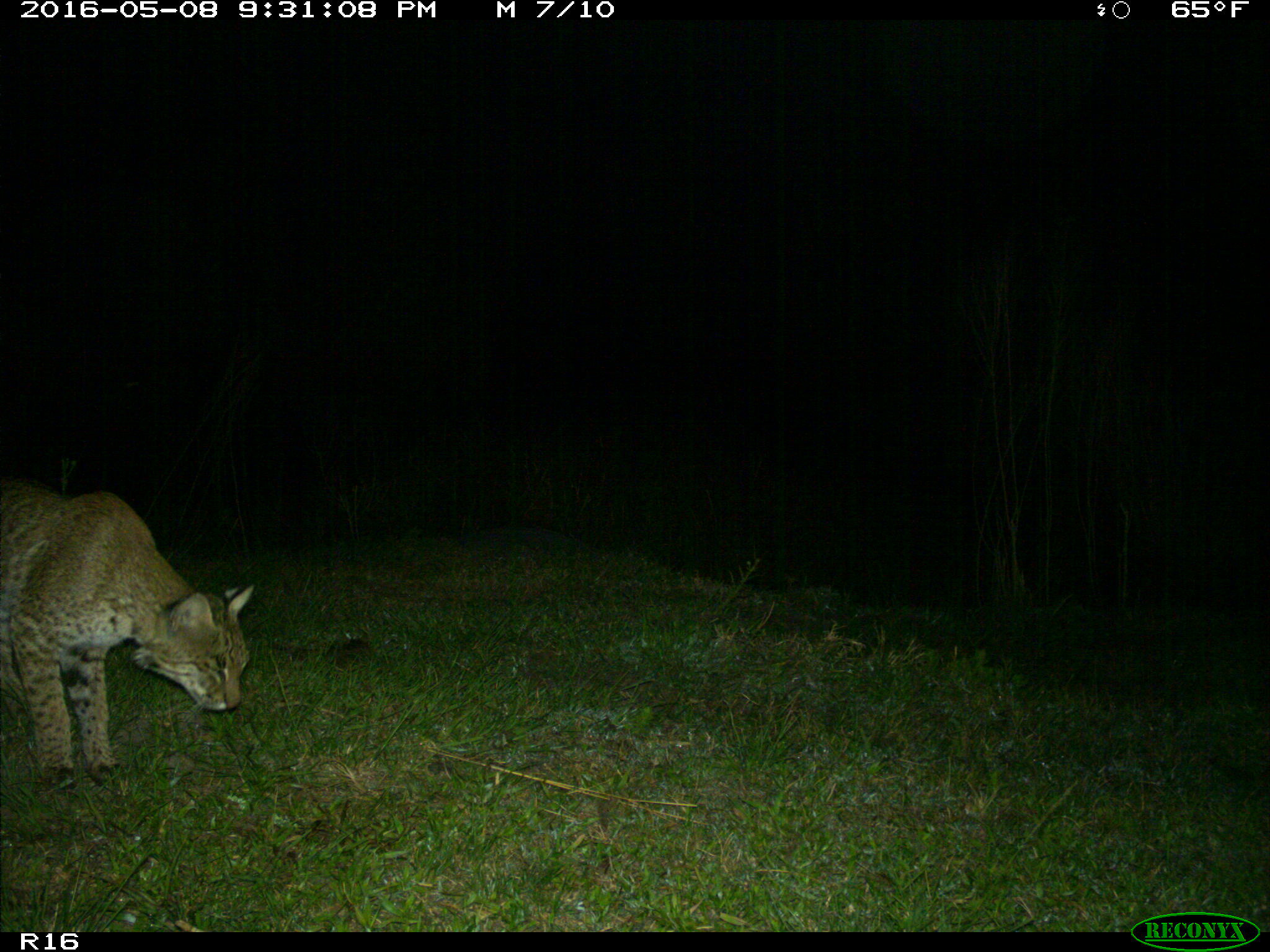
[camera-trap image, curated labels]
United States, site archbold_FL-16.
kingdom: Animalia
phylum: Chordata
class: Mammalia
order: Carnivora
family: Felidae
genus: Lynx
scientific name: Lynx rufus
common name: bobcat